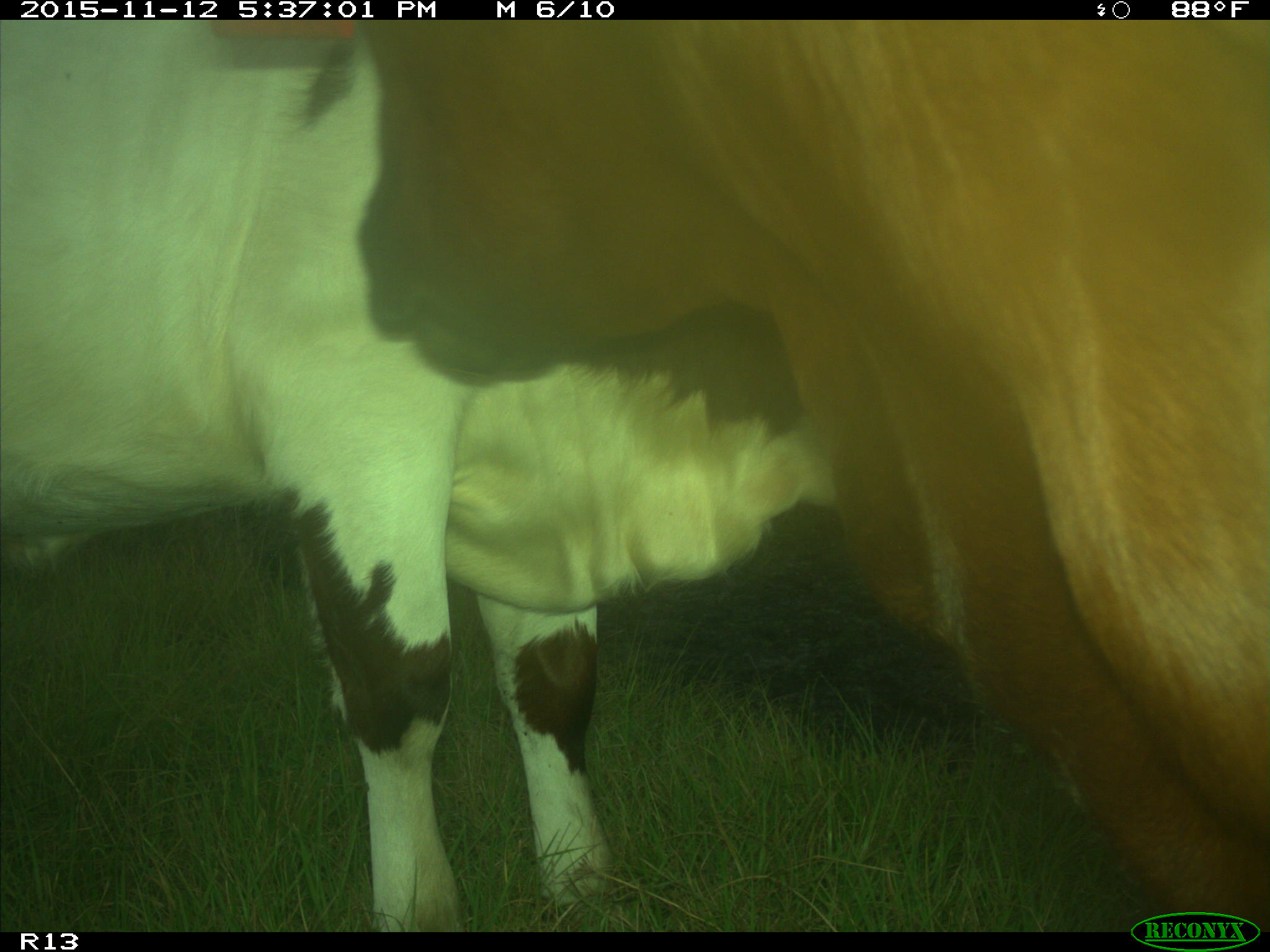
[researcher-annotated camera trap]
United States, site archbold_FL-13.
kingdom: Animalia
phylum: Chordata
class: Mammalia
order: Artiodactyla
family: Bovidae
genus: Bos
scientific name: Bos taurus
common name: domestic cow